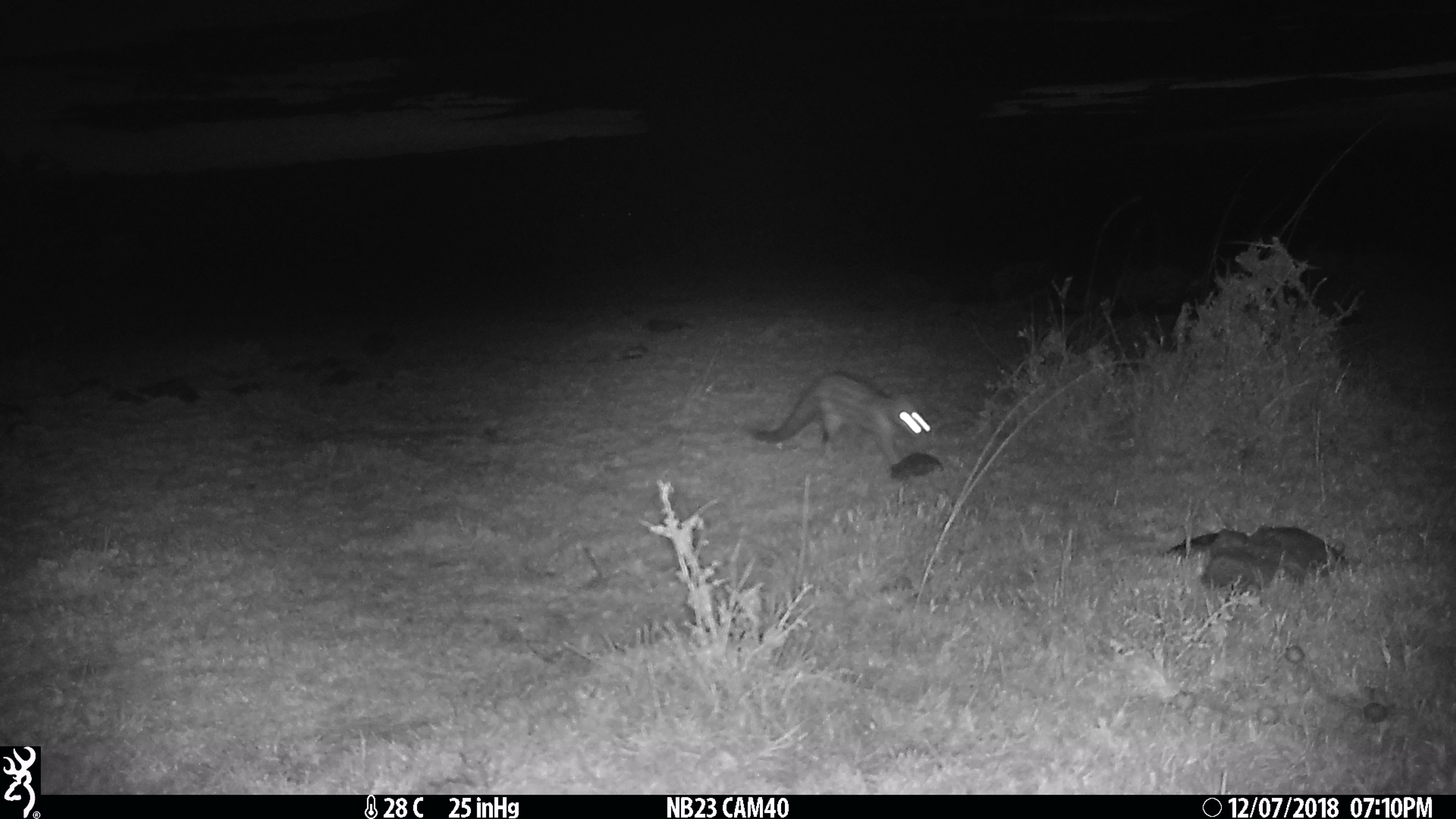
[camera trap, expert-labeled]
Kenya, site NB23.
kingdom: Animalia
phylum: Chordata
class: Mammalia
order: Carnivora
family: Viverridae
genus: Genetta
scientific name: Genetta genetta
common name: genet